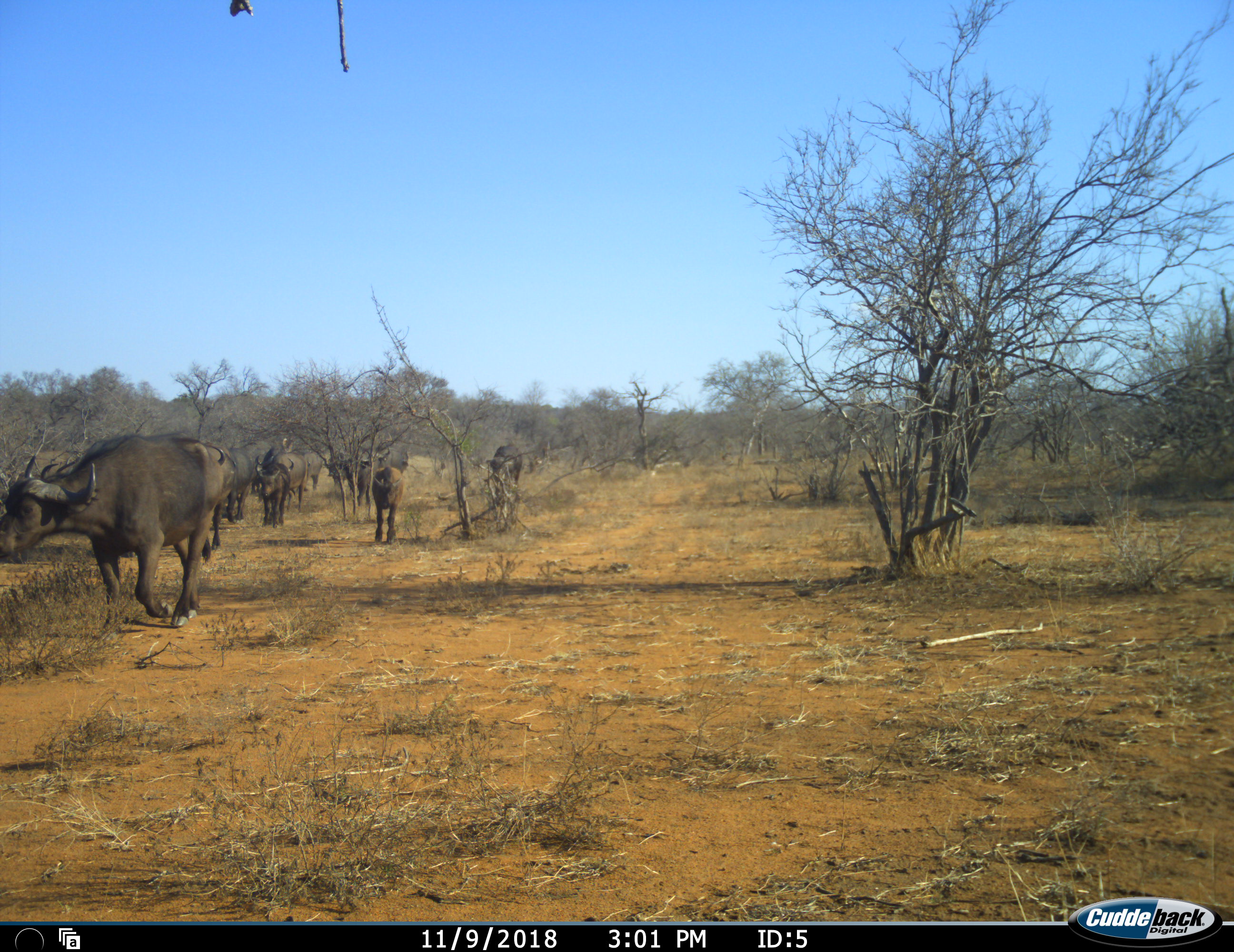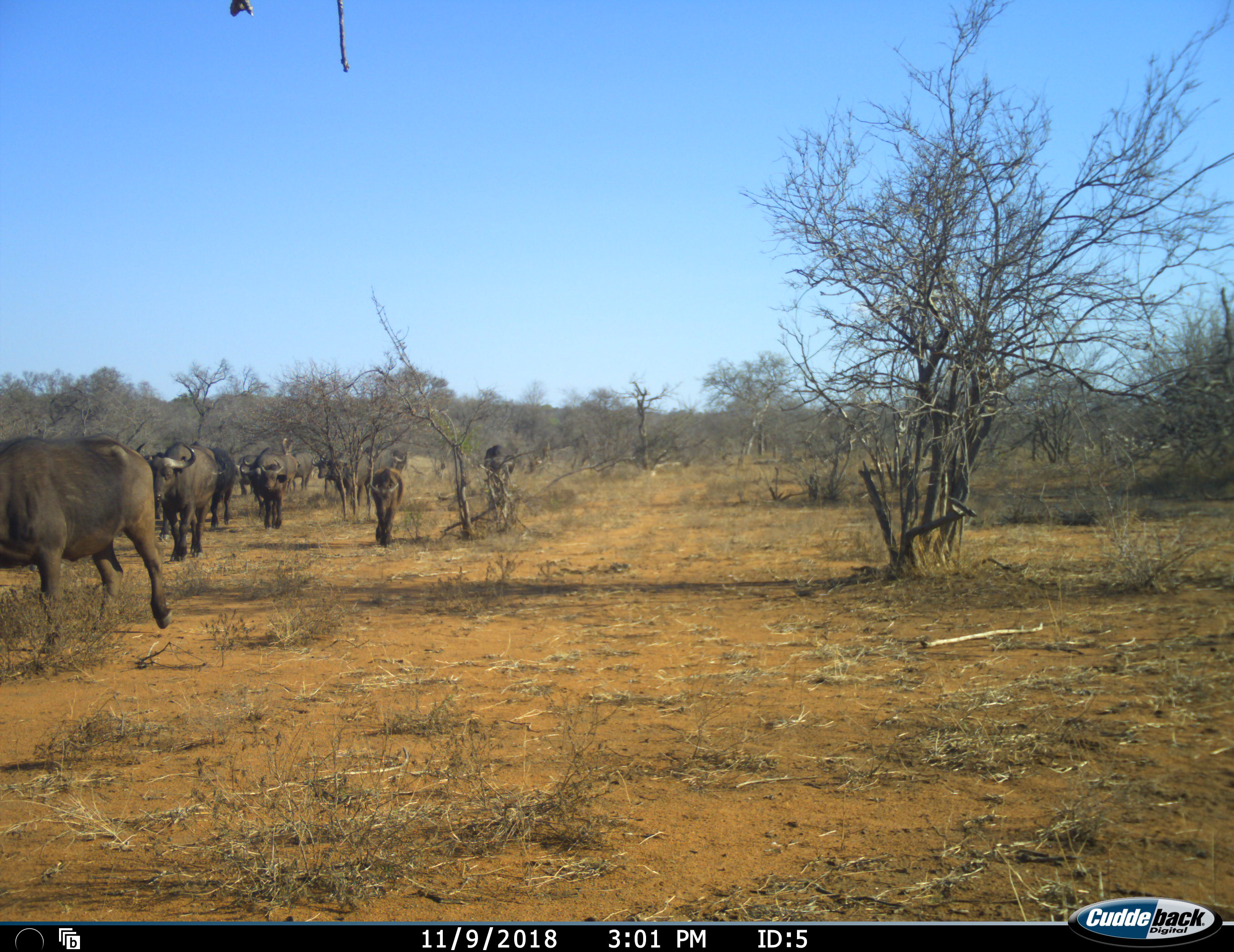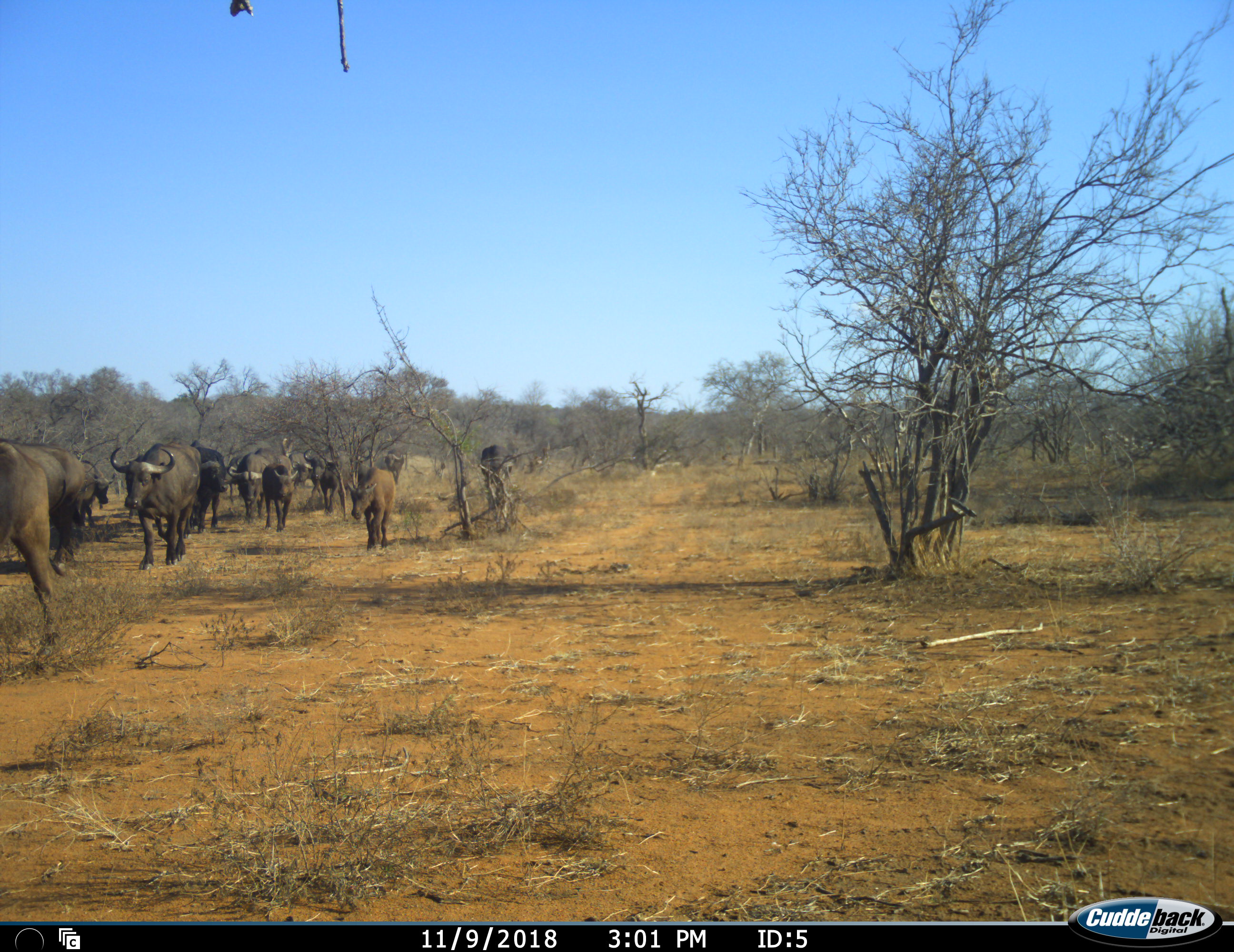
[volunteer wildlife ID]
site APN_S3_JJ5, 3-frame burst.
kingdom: Animalia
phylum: Chordata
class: Mammalia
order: Artiodactyla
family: Bovidae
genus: Syncerus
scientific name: Syncerus caffer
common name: african buffalo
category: buffalo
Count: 11-50.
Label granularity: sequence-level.